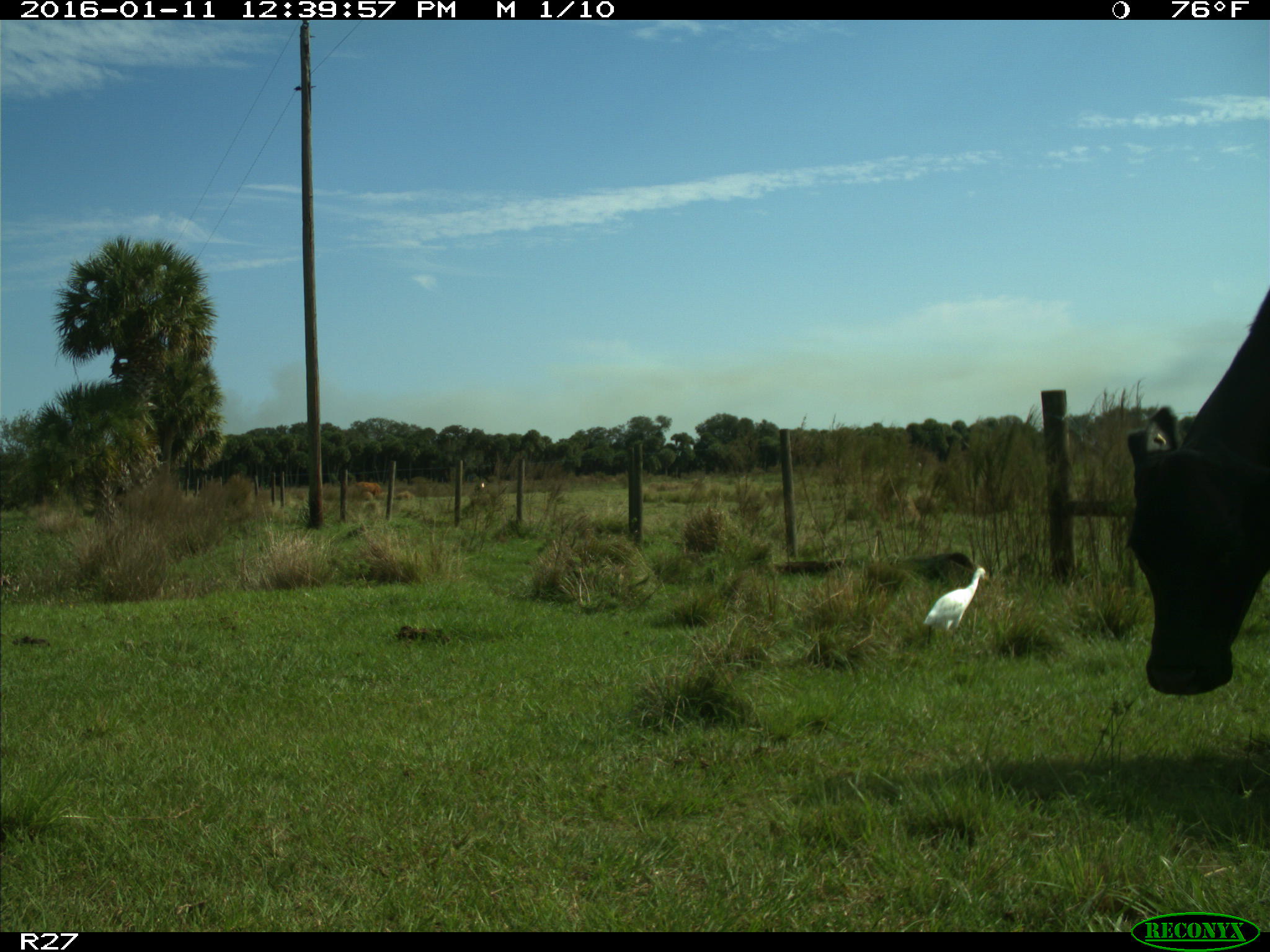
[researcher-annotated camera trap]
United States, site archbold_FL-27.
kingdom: Animalia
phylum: Chordata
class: Mammalia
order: Artiodactyla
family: Bovidae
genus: Bos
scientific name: Bos taurus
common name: domestic cow